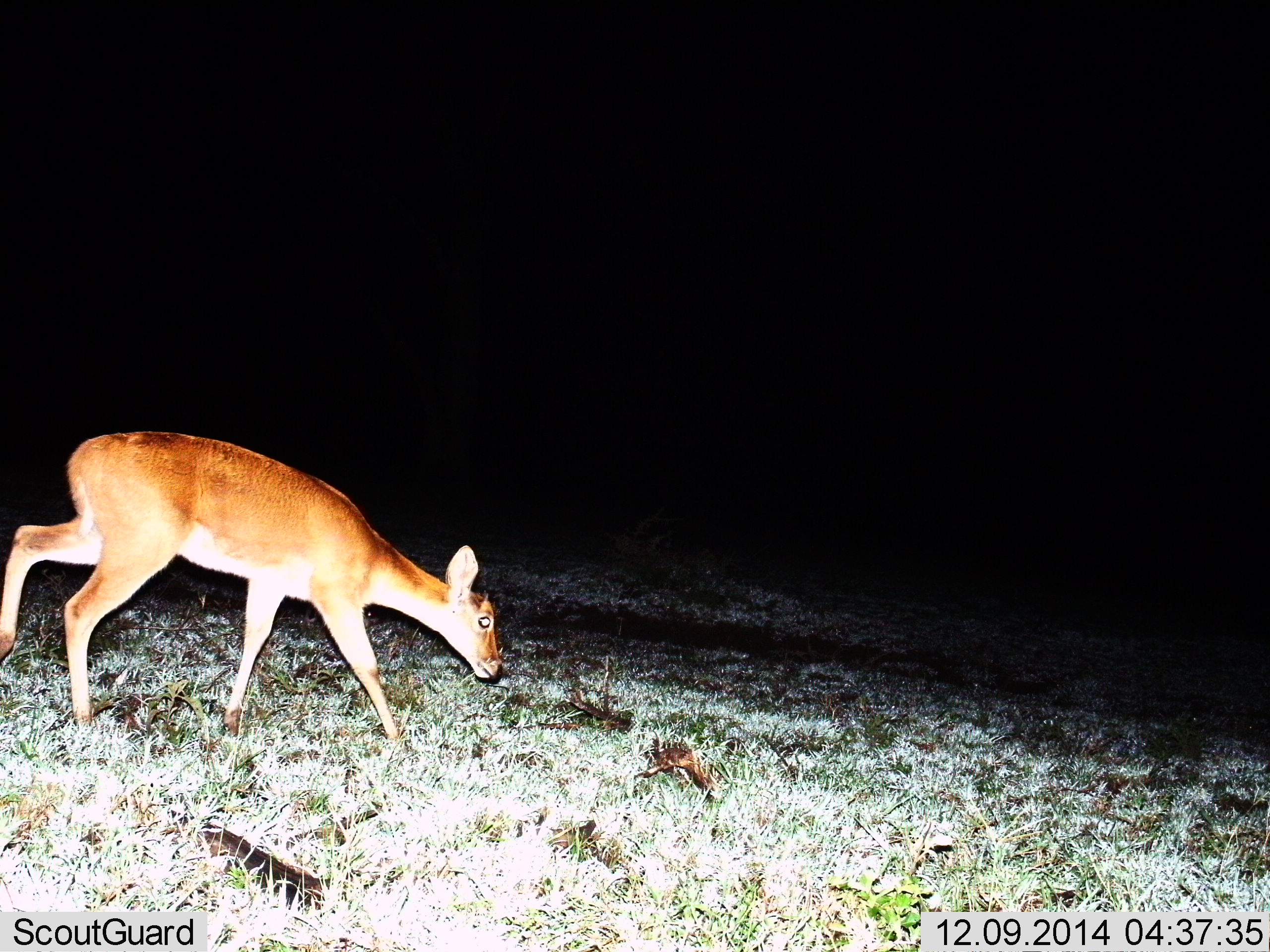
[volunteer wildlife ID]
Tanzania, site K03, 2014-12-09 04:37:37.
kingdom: Animalia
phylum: Chordata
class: Mammalia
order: Artiodactyla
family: Bovidae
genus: Redunca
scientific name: Redunca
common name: reedbuck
Reedbuck (Redunca), count 1. Behavior (volunteer vote fractions): standing 0%, resting 0%, moving 70%, interacting 0%. Young present (vote fraction): 0%. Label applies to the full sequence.